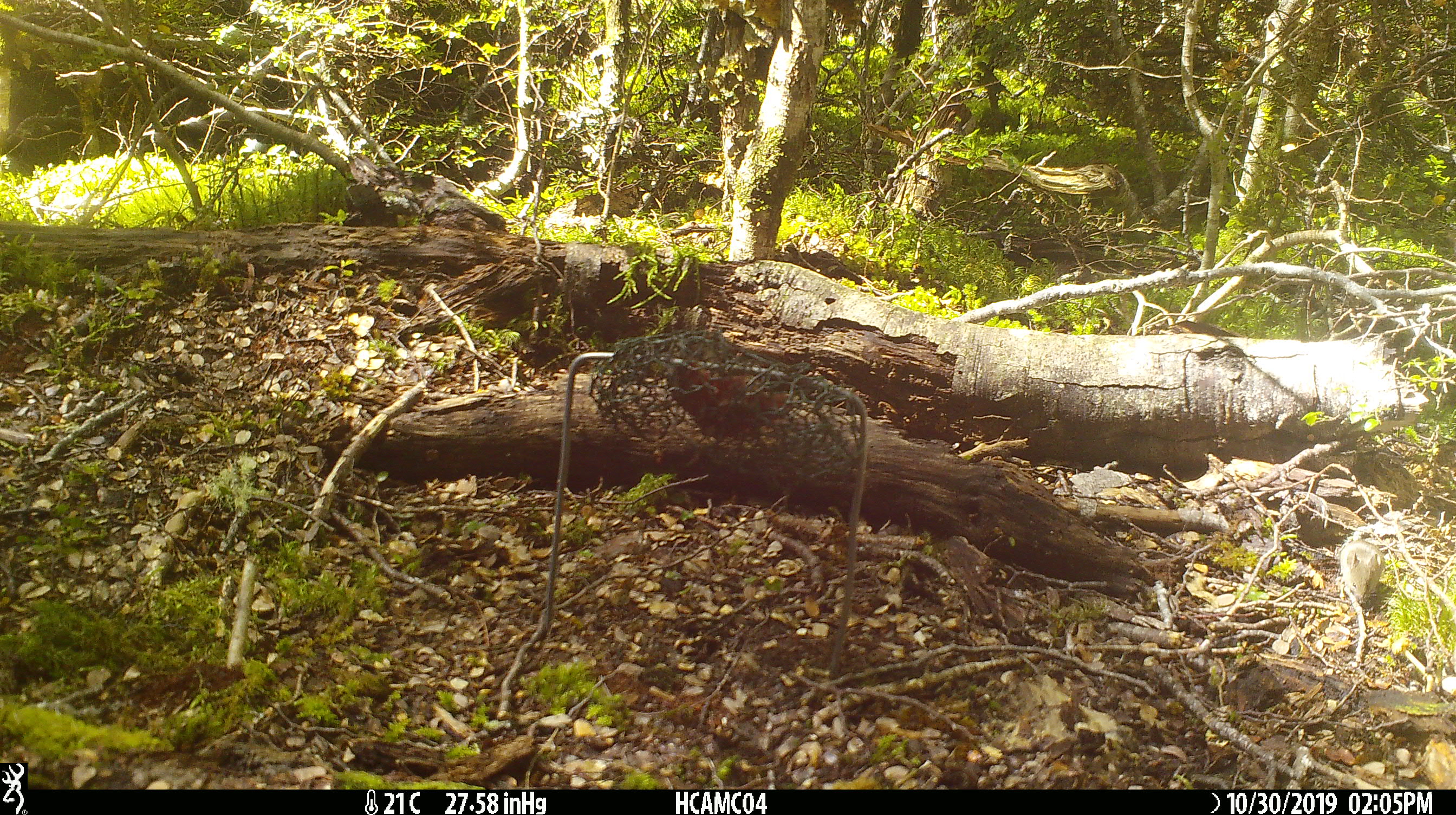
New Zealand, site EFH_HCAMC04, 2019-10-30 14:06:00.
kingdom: Animalia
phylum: Chordata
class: Mammalia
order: Rodentia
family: Muridae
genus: Mus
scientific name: Mus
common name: mouse